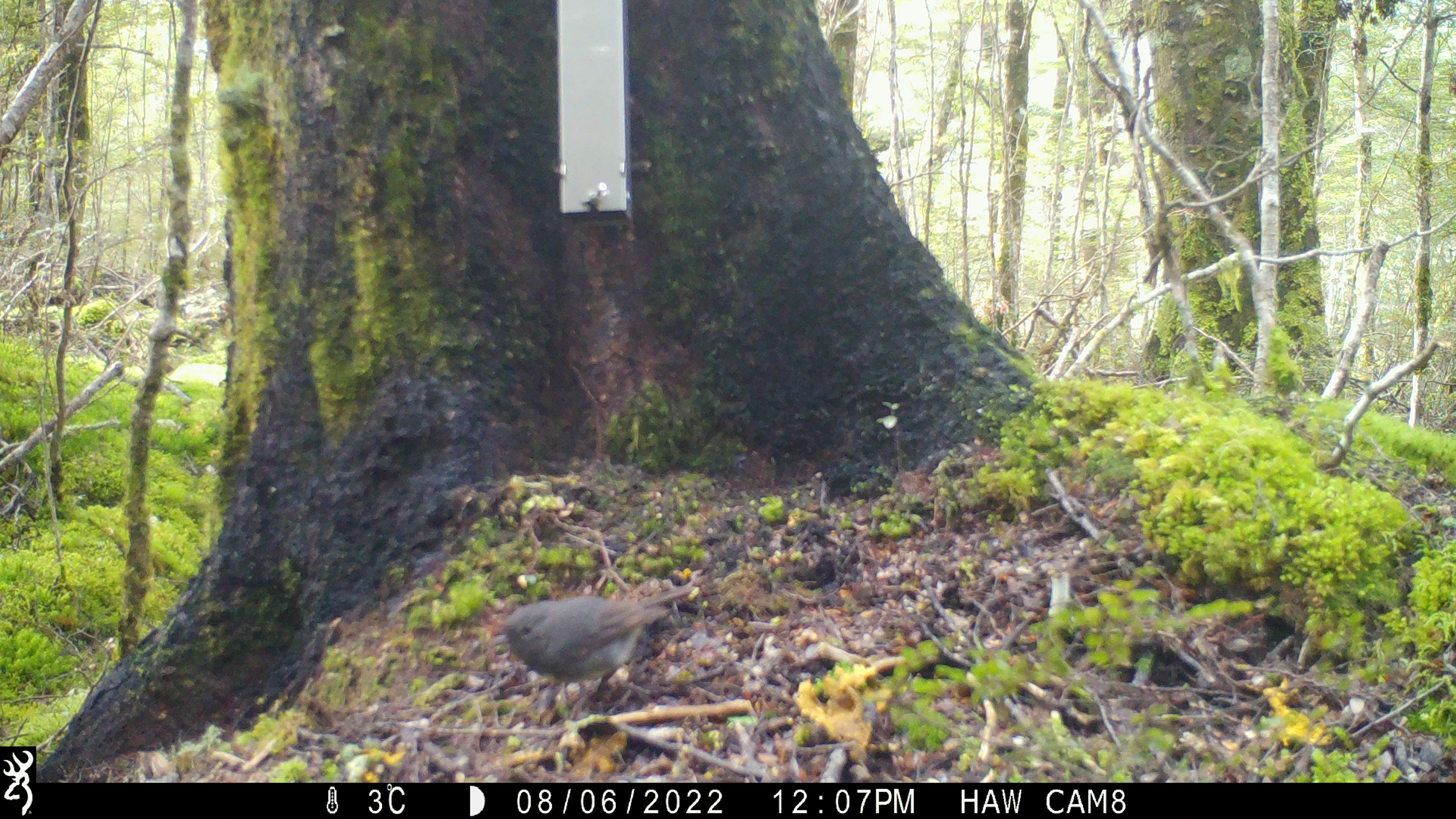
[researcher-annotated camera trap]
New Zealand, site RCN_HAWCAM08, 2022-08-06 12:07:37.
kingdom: Animalia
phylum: Chordata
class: Aves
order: Passeriformes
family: Petroicidae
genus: Petroica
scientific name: Petroica australis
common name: new zealand robin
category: robin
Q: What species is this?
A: Robin (new zealand robin) (Petroica australis).